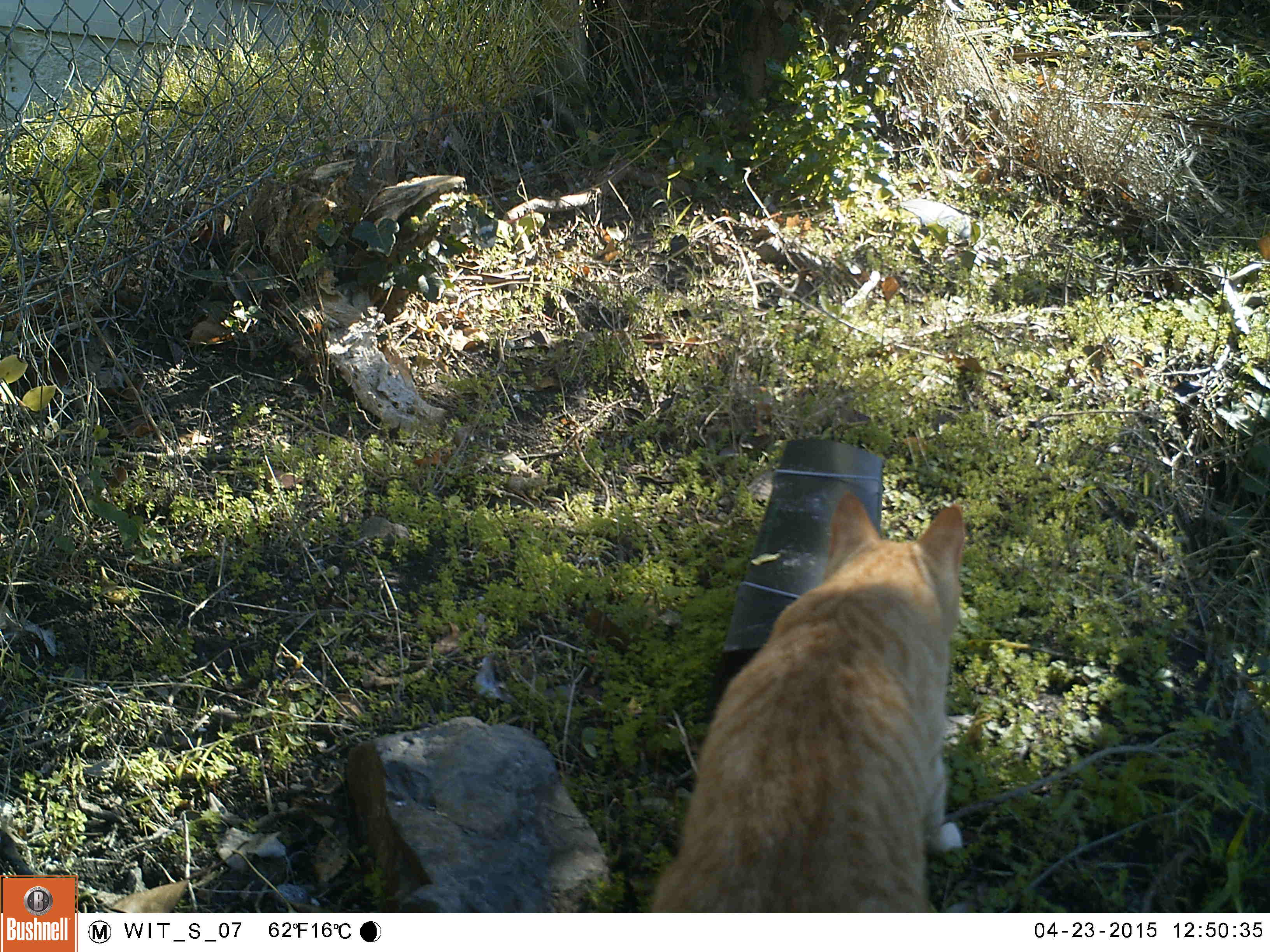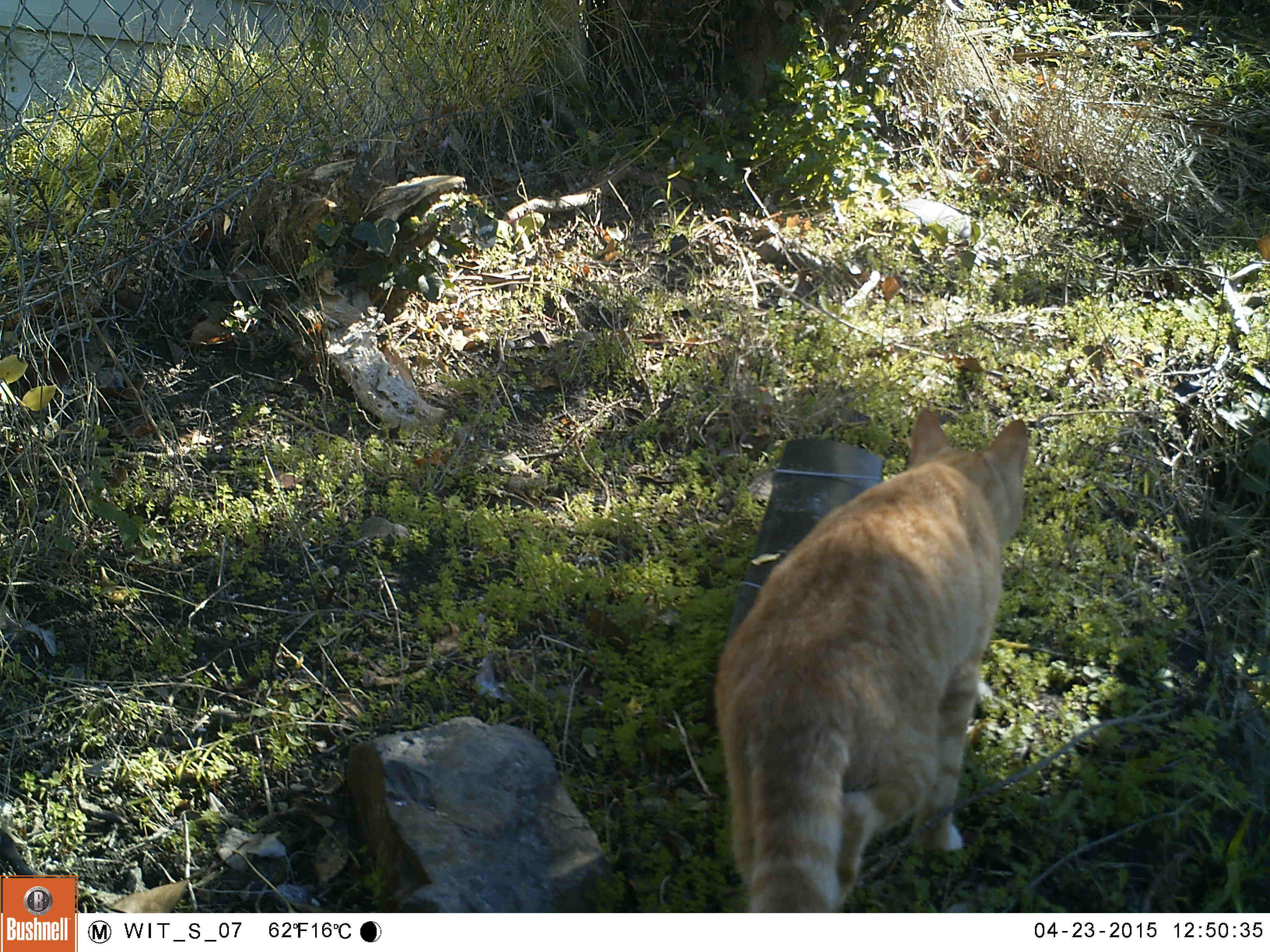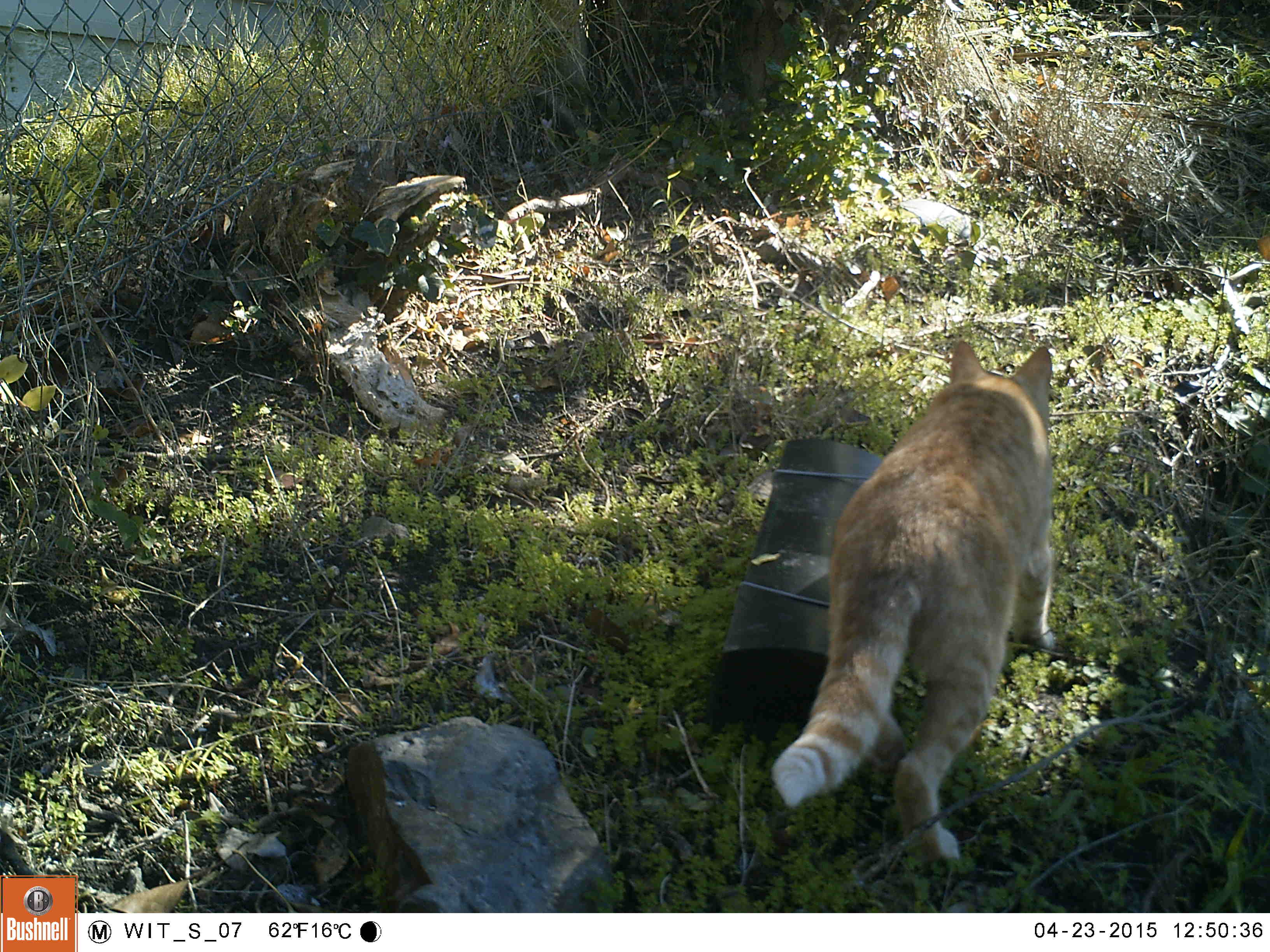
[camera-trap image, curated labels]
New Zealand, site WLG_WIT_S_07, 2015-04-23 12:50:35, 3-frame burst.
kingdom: Animalia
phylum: Chordata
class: Mammalia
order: Carnivora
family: Felidae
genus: Felis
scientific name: Felis catus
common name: domestic cat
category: cat